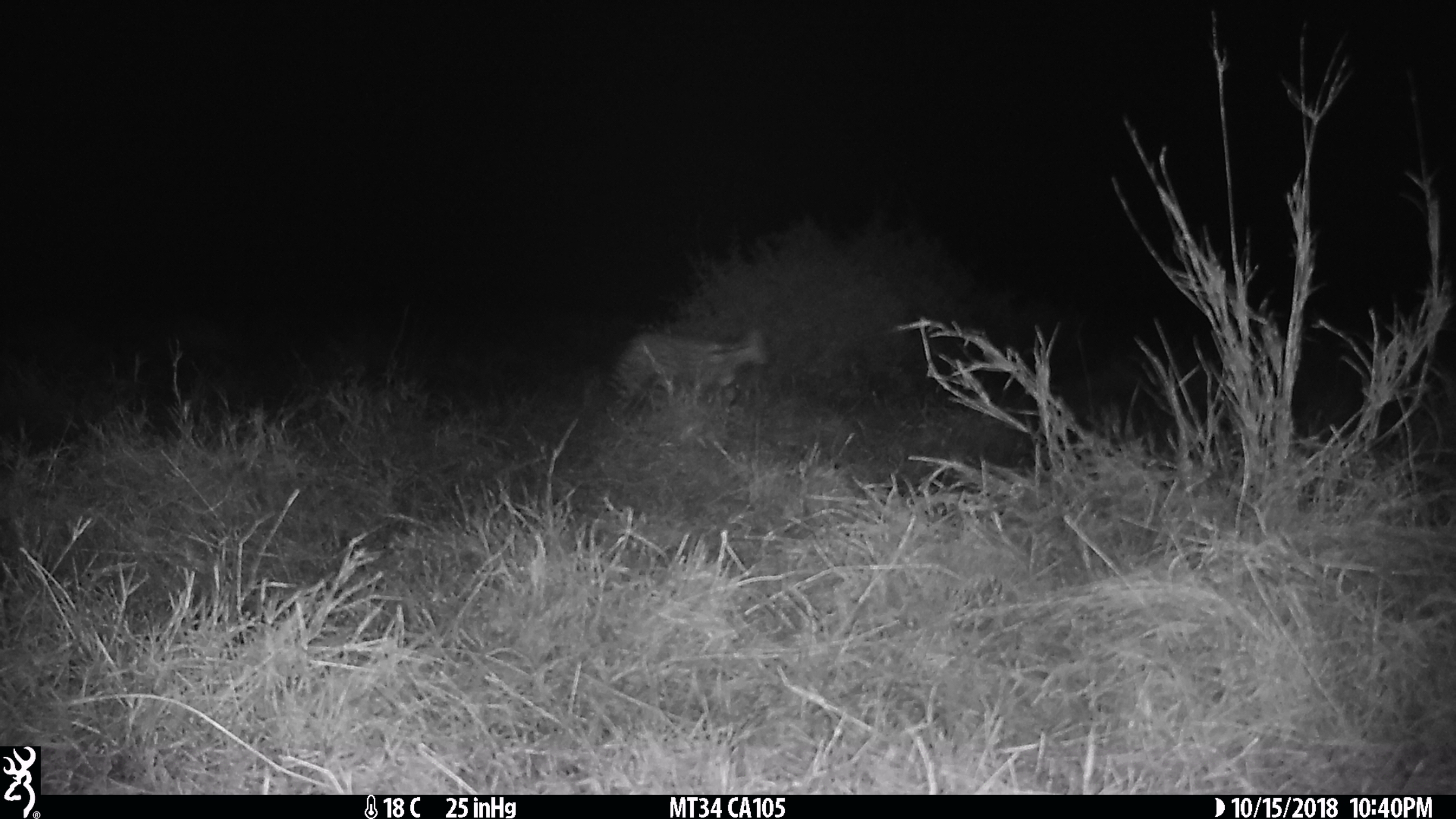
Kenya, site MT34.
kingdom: Animalia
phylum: Chordata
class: Mammalia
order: Carnivora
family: Felidae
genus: Leptailurus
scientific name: Leptailurus serval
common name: serval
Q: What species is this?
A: Serval (Leptailurus serval).